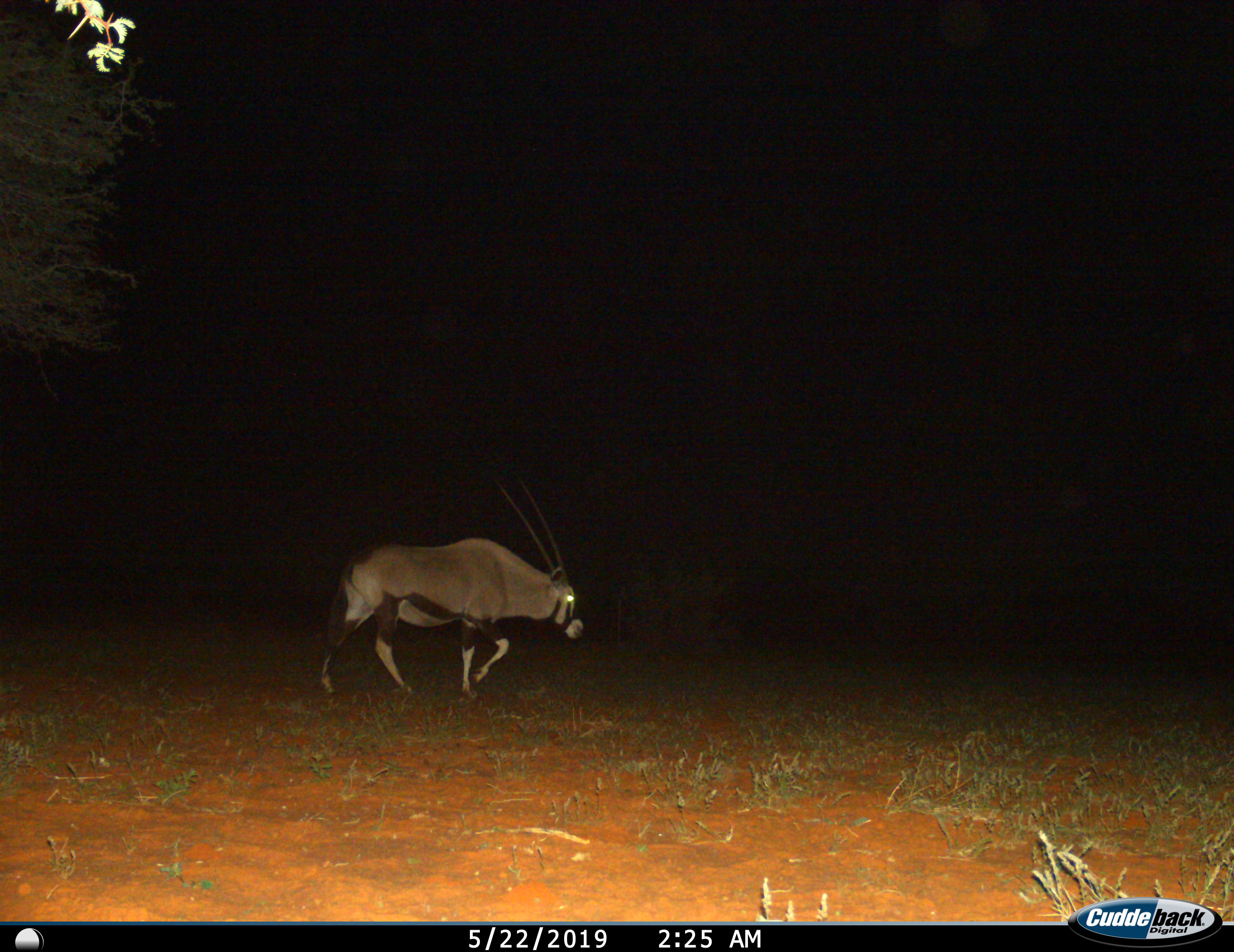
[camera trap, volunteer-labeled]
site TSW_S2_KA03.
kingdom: Animalia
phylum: Chordata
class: Mammalia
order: Artiodactyla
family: Bovidae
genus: Oryx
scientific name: Oryx gazella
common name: gemsbok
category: oryx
Oryx (gemsbok) (Oryx gazella), count 1. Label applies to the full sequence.